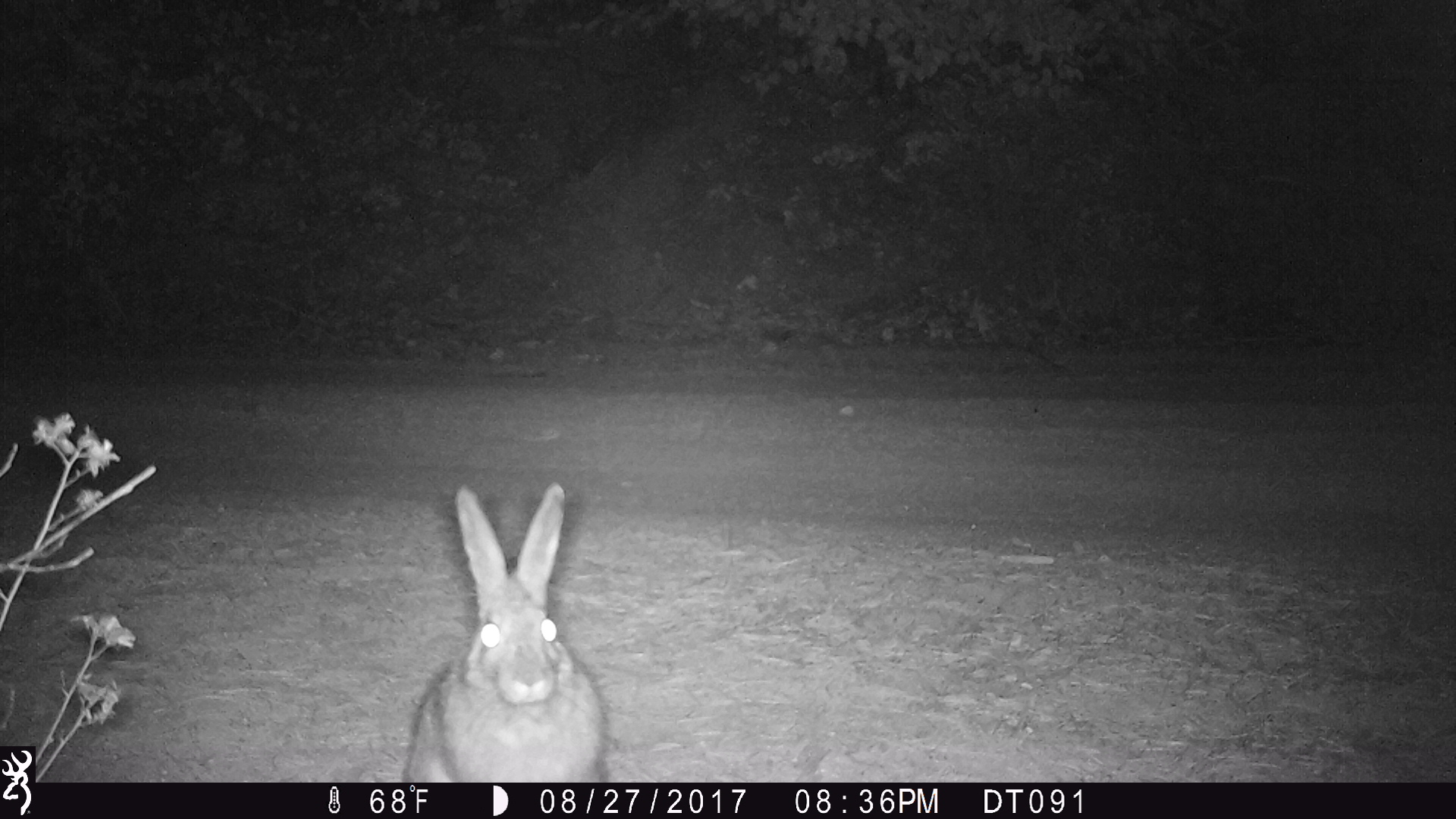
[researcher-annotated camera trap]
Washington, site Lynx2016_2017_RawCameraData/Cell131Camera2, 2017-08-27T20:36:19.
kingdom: Animalia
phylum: Chordata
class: Mammalia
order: Lagomorpha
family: Leporidae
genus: Lepus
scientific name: Lepus americanus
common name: snowshoe hare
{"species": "Lepus americanus (snowshoe hare)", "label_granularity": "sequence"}